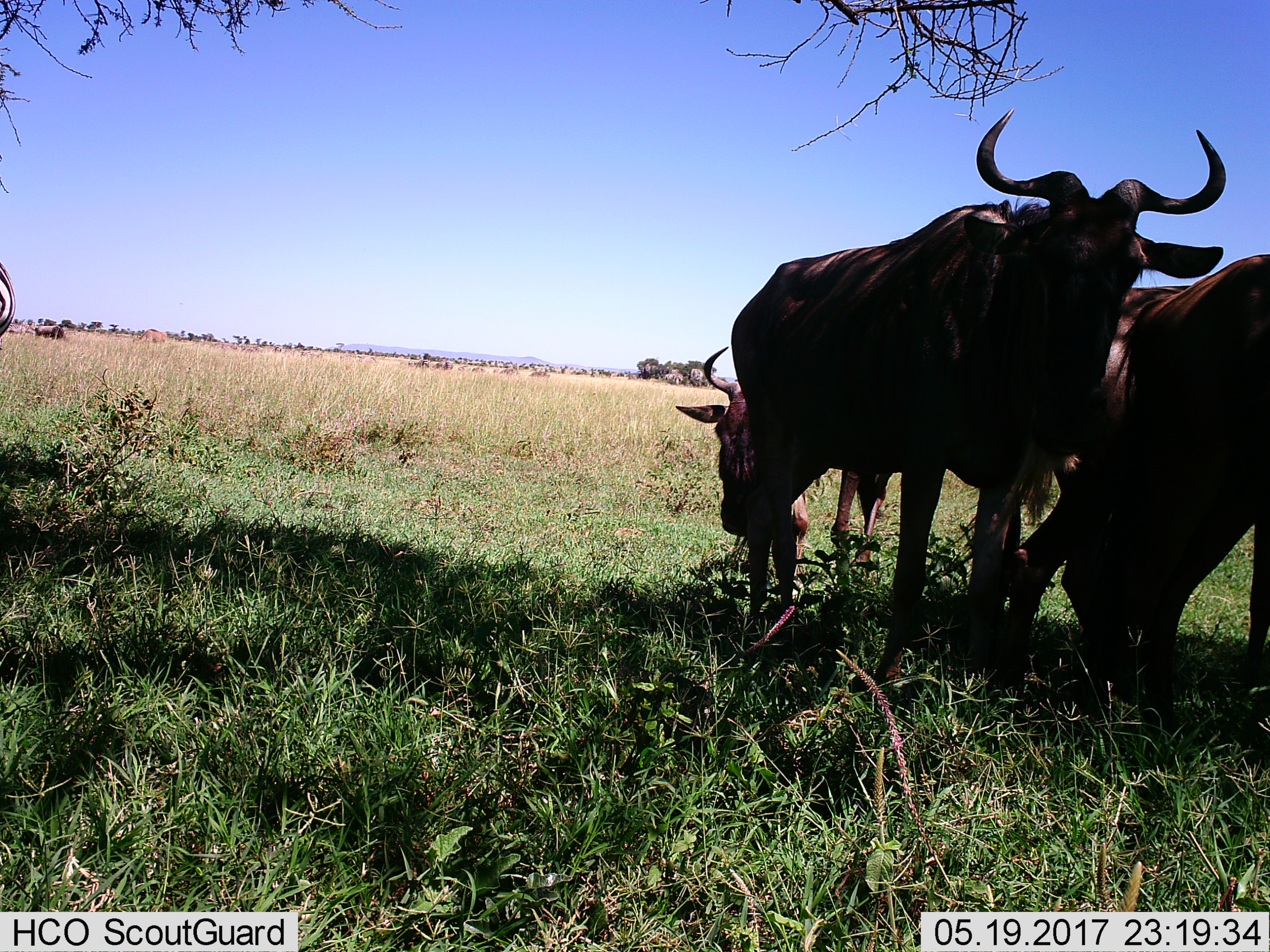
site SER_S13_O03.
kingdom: Animalia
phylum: Chordata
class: Mammalia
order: Artiodactyla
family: Bovidae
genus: Connochaetes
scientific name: Connochaetes taurinus taurinus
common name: blue wildebeest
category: wildebeestblue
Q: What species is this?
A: Wildebeestblue (blue wildebeest) (Connochaetes taurinus taurinus).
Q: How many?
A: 3.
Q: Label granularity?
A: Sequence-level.